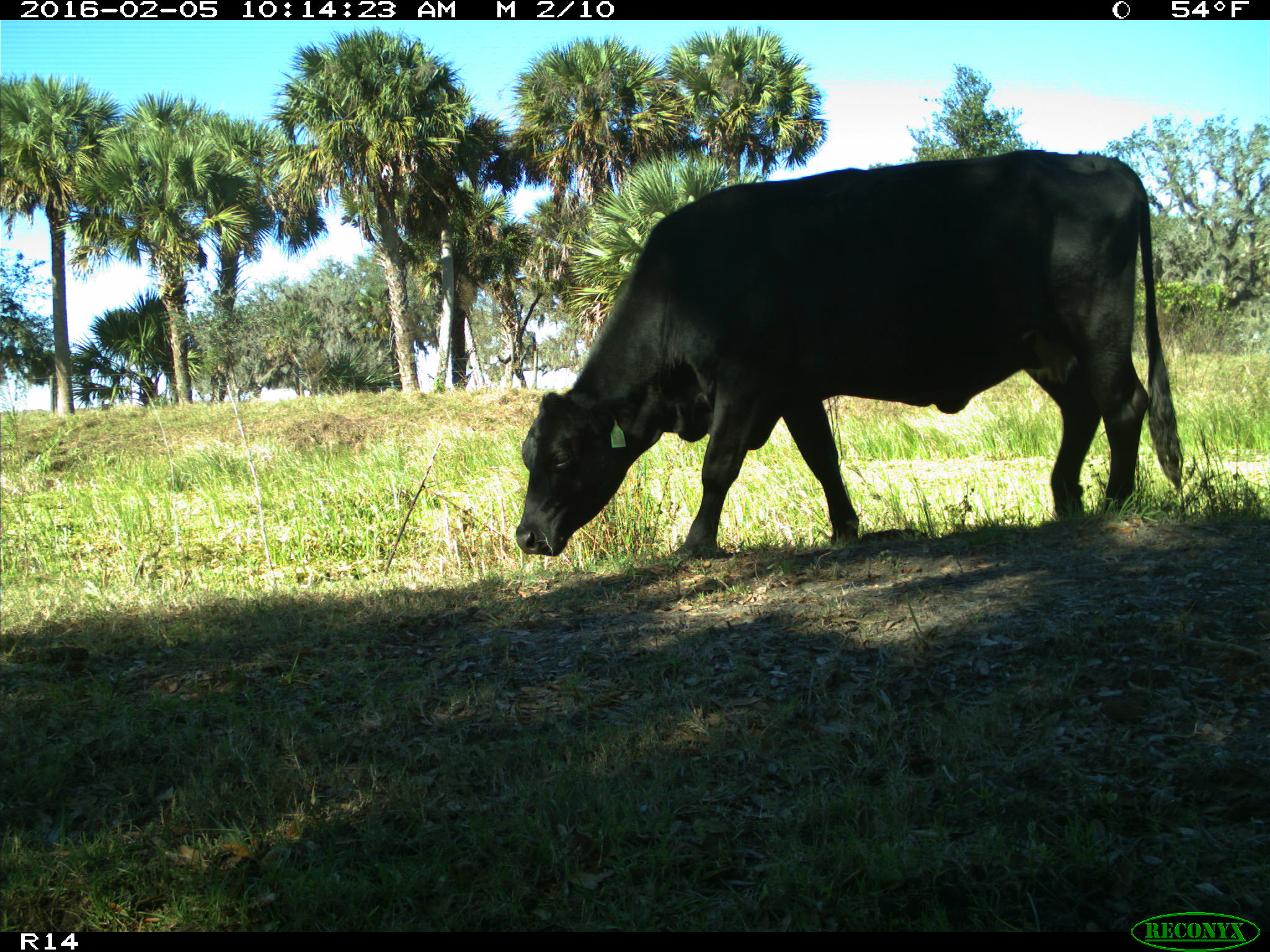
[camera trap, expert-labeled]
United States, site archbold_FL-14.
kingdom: Animalia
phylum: Chordata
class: Mammalia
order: Artiodactyla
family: Bovidae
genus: Bos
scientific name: Bos taurus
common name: domestic cow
Bos taurus (domestic cow).